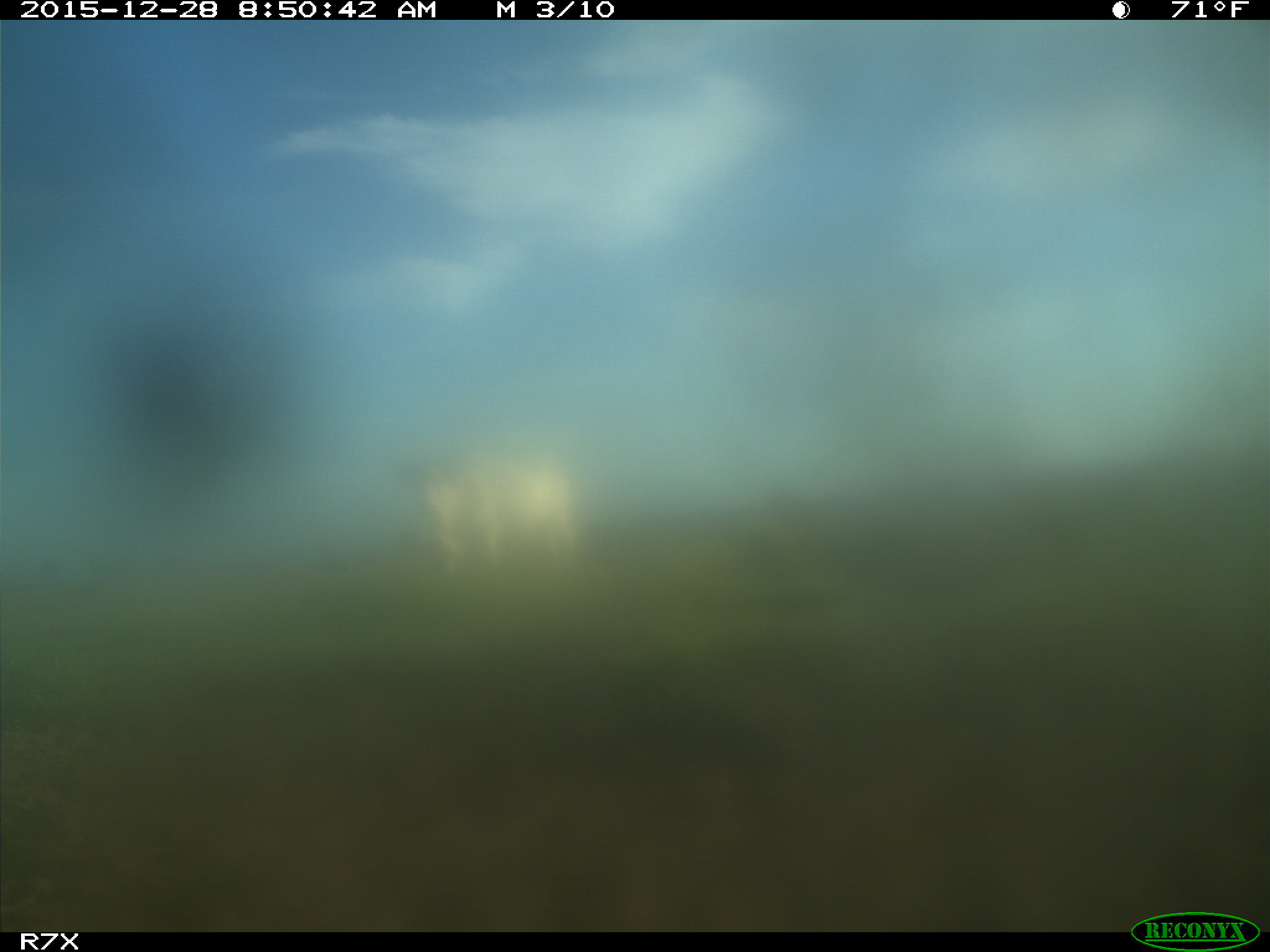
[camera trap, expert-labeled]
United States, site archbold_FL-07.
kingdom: Animalia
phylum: Chordata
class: Mammalia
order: Artiodactyla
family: Bovidae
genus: Bos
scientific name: Bos taurus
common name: domestic cow